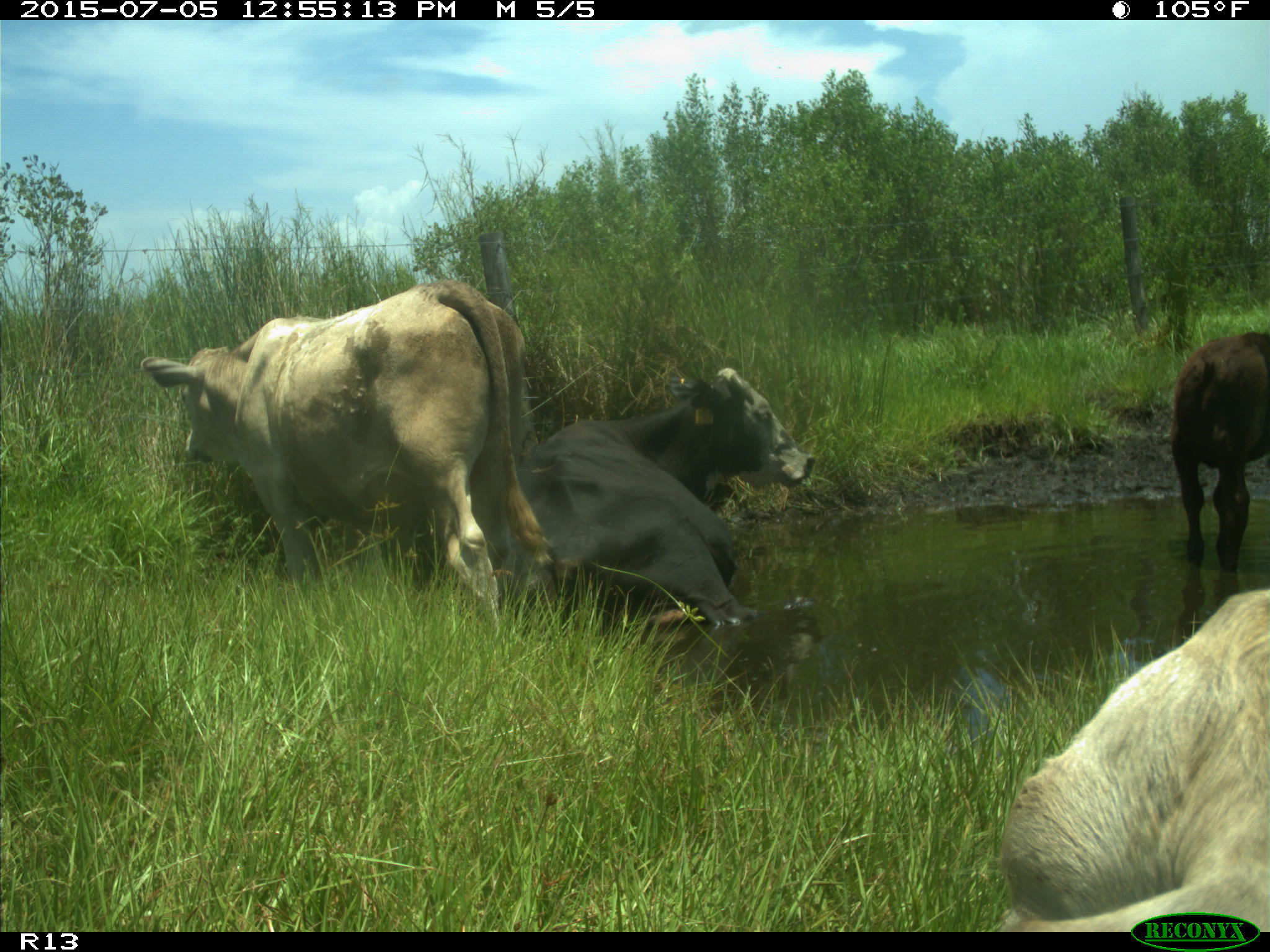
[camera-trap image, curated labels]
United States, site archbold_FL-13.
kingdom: Animalia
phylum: Chordata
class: Mammalia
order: Artiodactyla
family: Bovidae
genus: Bos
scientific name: Bos taurus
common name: domestic cow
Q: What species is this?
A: Bos taurus (domestic cow).